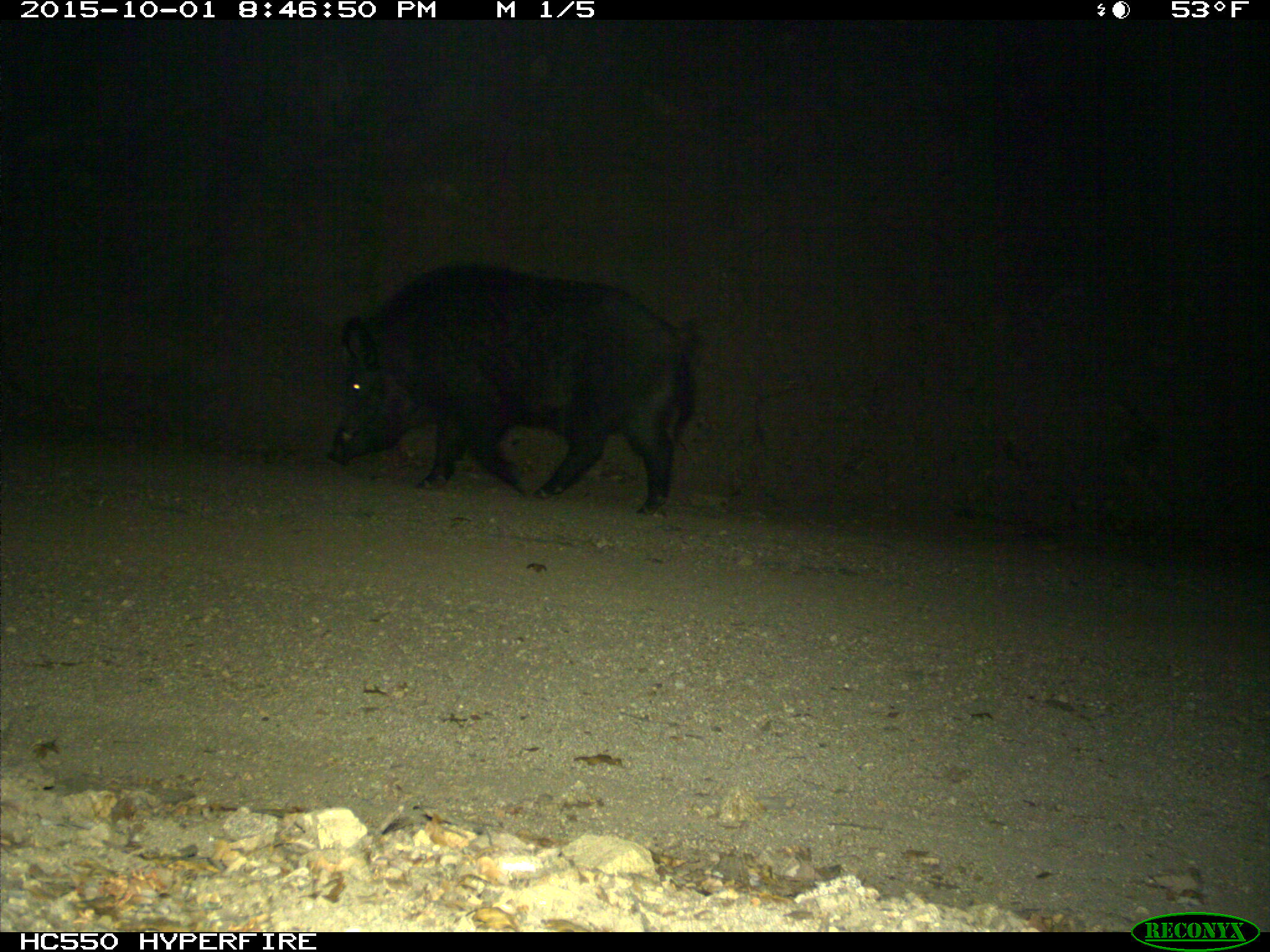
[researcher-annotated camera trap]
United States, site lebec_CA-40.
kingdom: Animalia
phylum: Chordata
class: Mammalia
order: Artiodactyla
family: Suidae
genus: Sus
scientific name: Sus scrofa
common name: wild boar